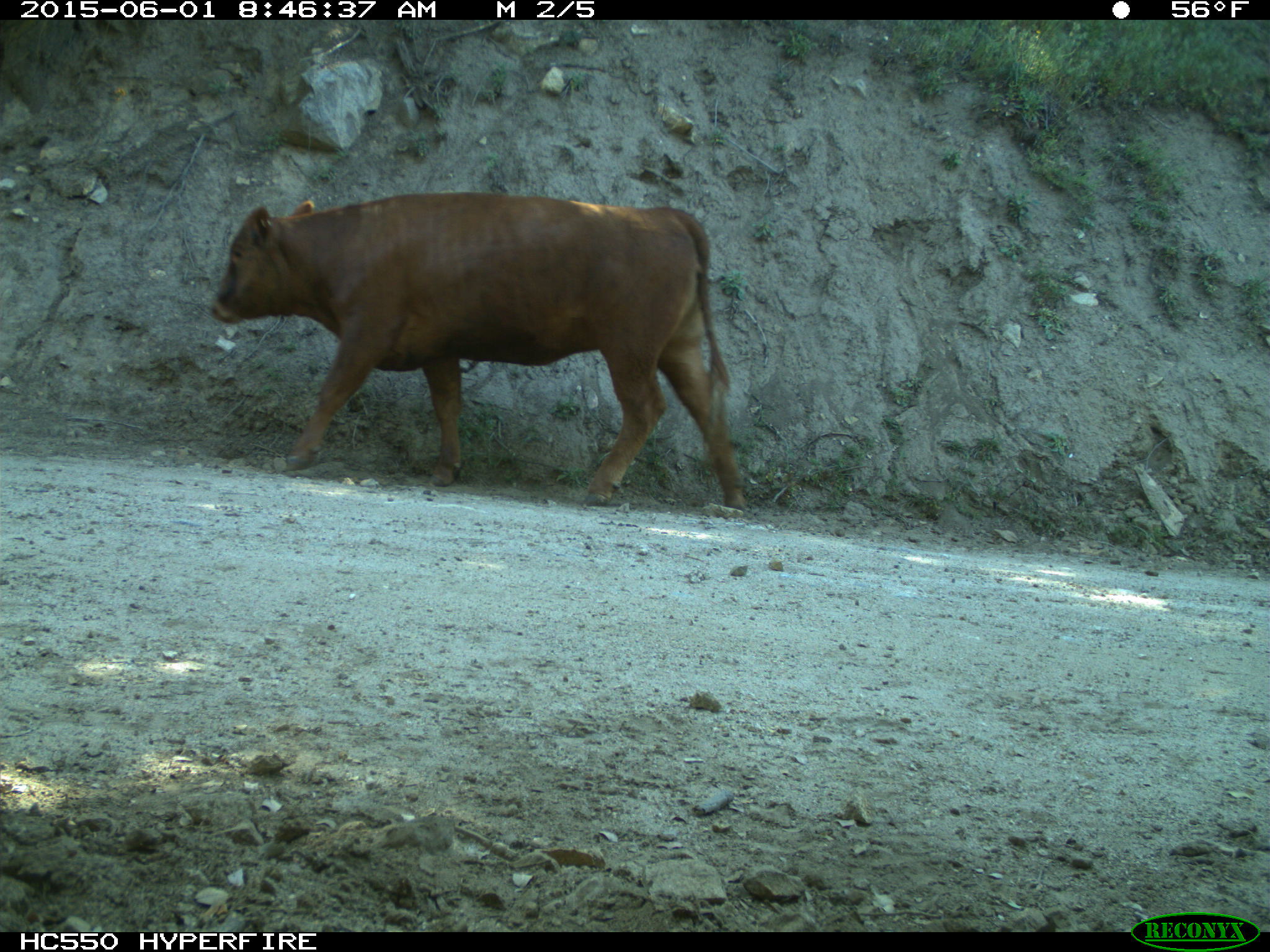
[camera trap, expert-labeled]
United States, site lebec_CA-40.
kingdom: Animalia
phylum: Chordata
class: Mammalia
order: Artiodactyla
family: Bovidae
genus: Bos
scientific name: Bos taurus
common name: domestic cow